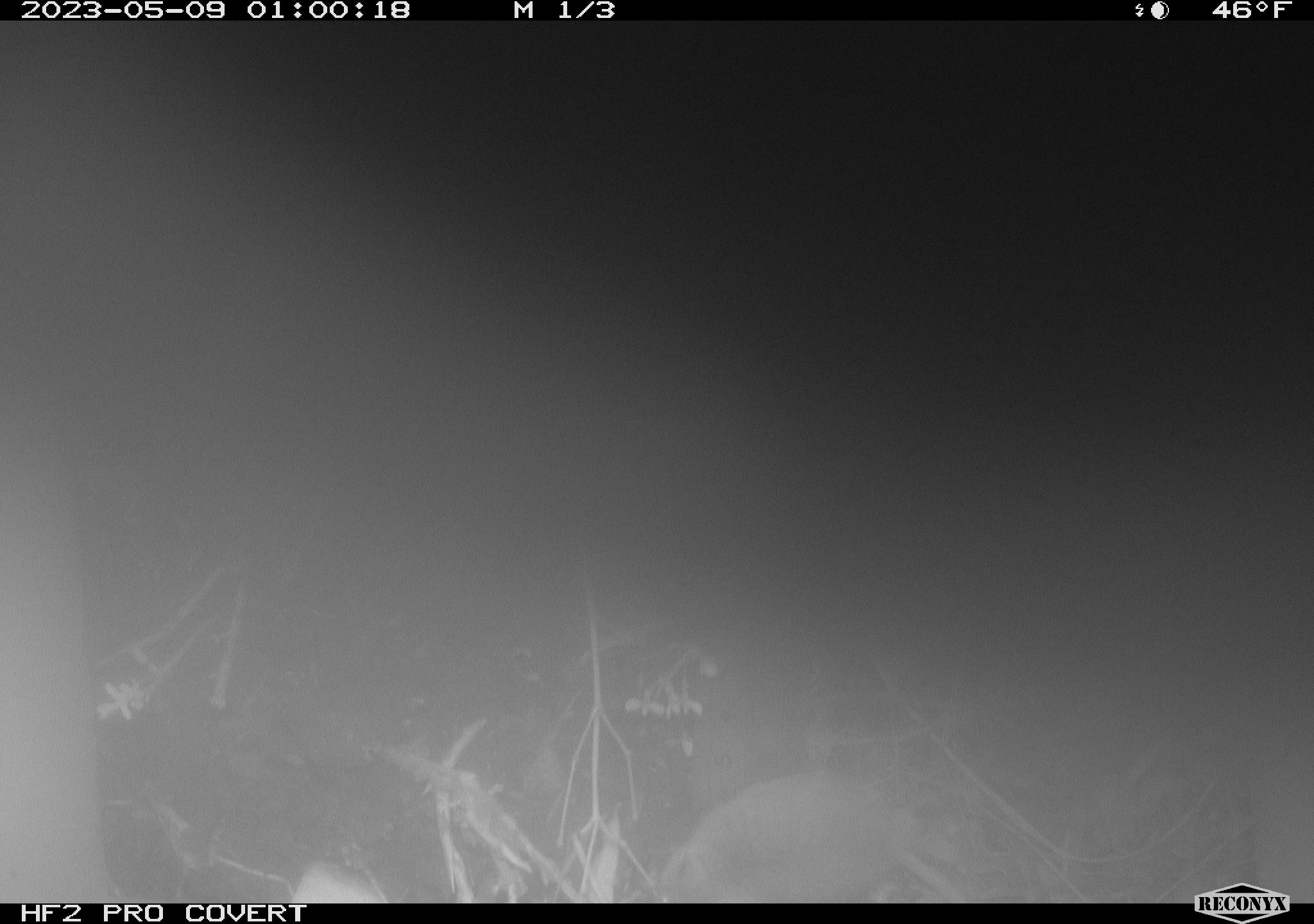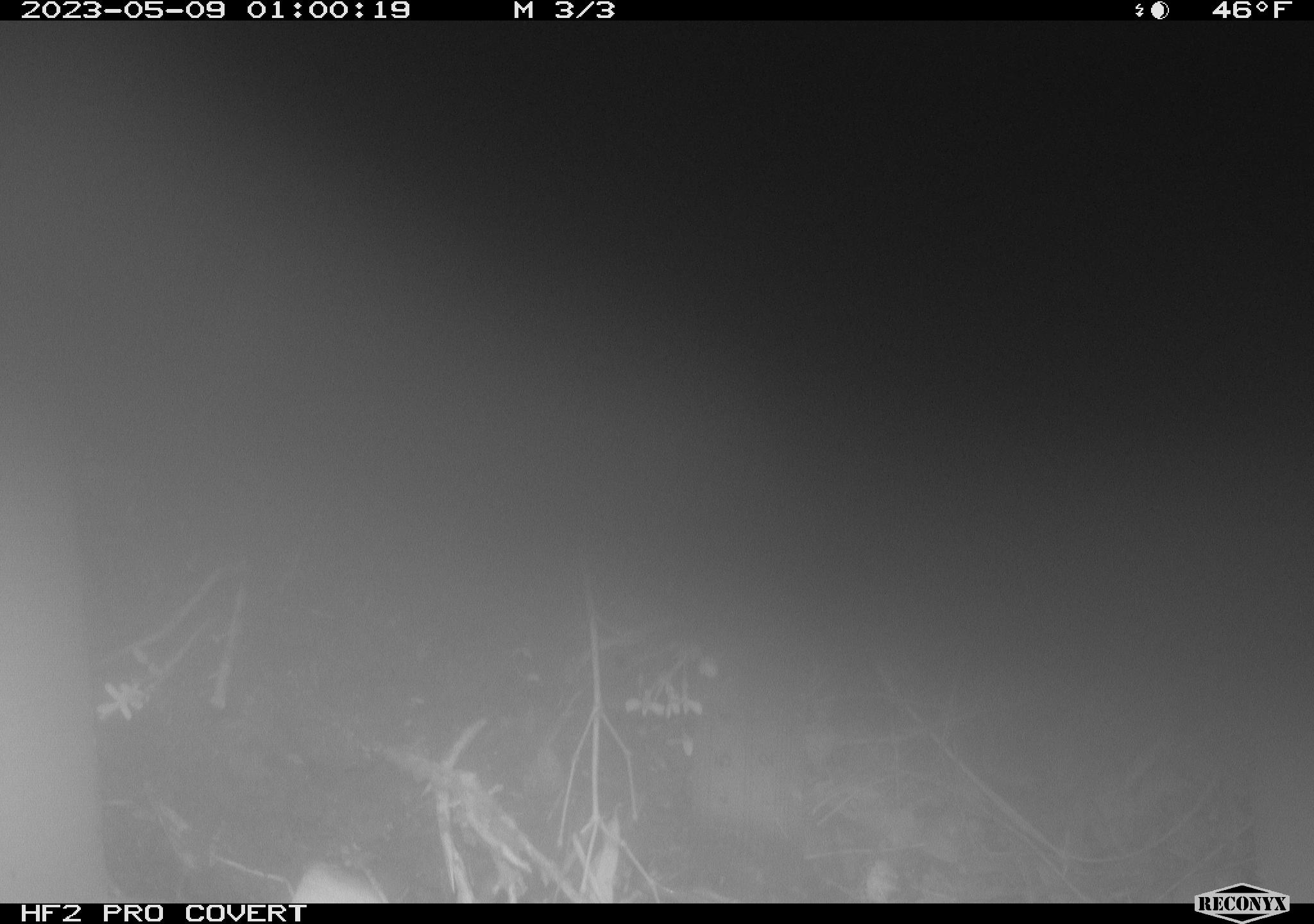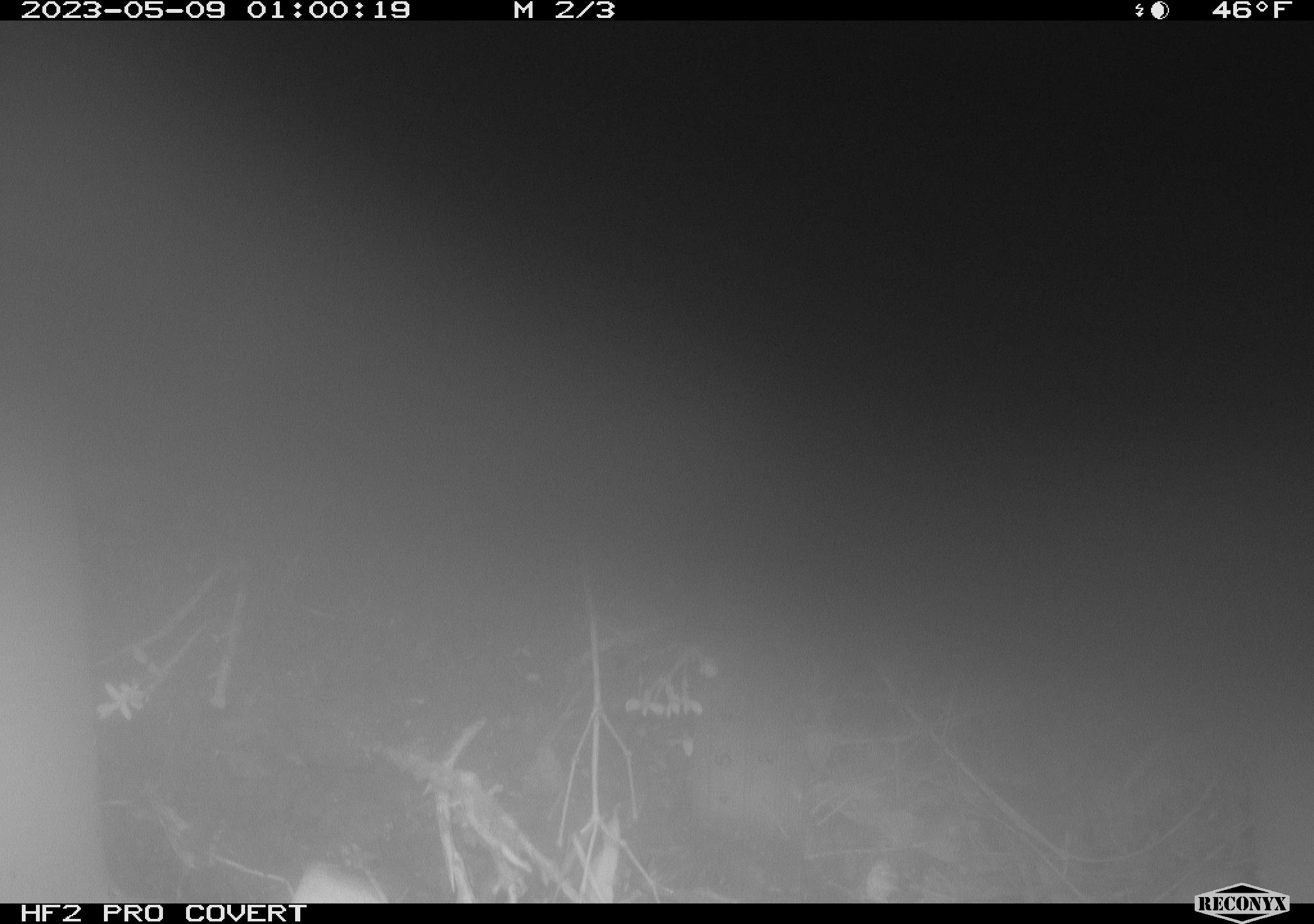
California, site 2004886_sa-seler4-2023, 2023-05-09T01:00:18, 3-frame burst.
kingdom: Animalia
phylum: Chordata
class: Mammalia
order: Rodentia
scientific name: Rodentia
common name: mouse species